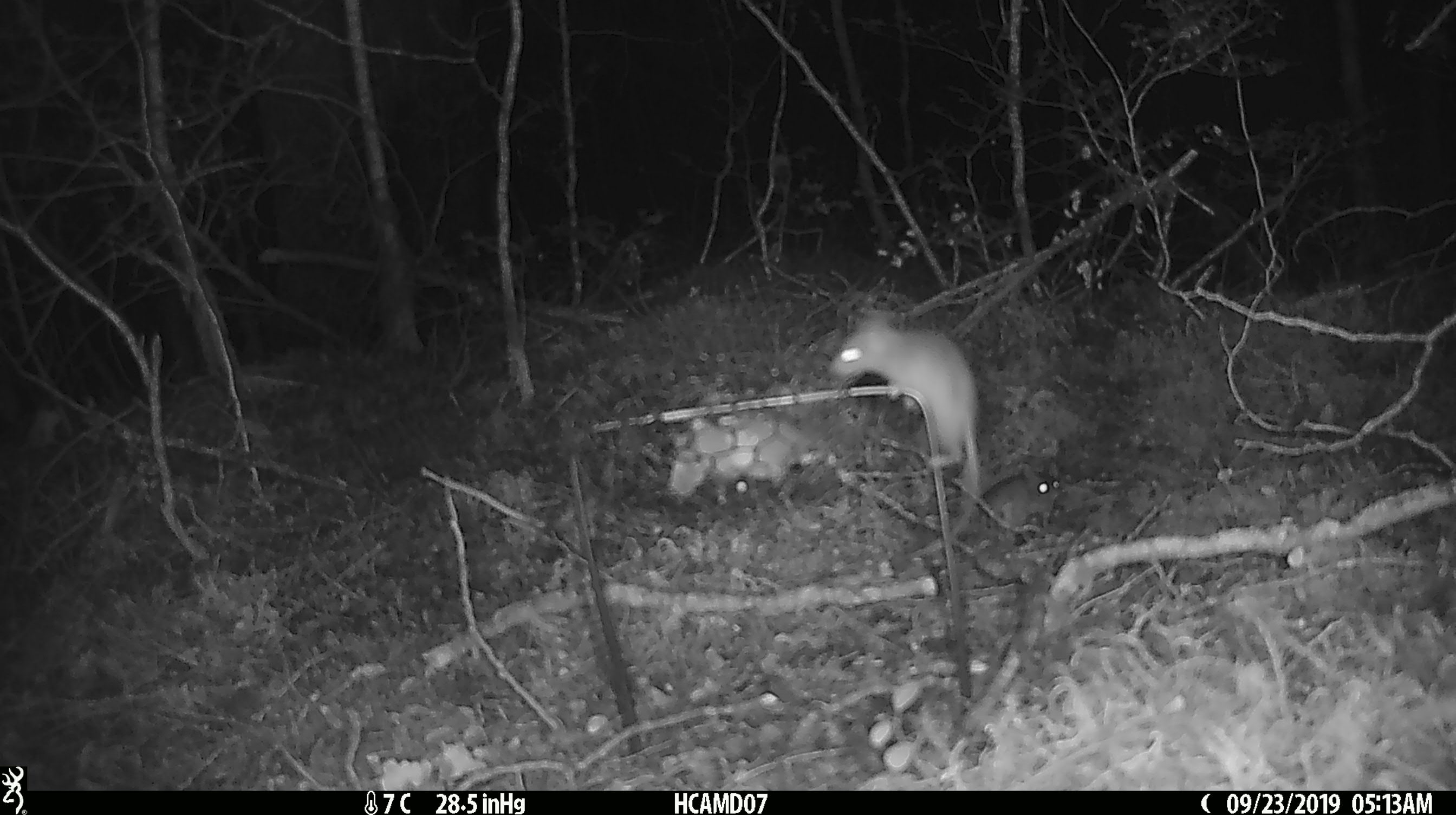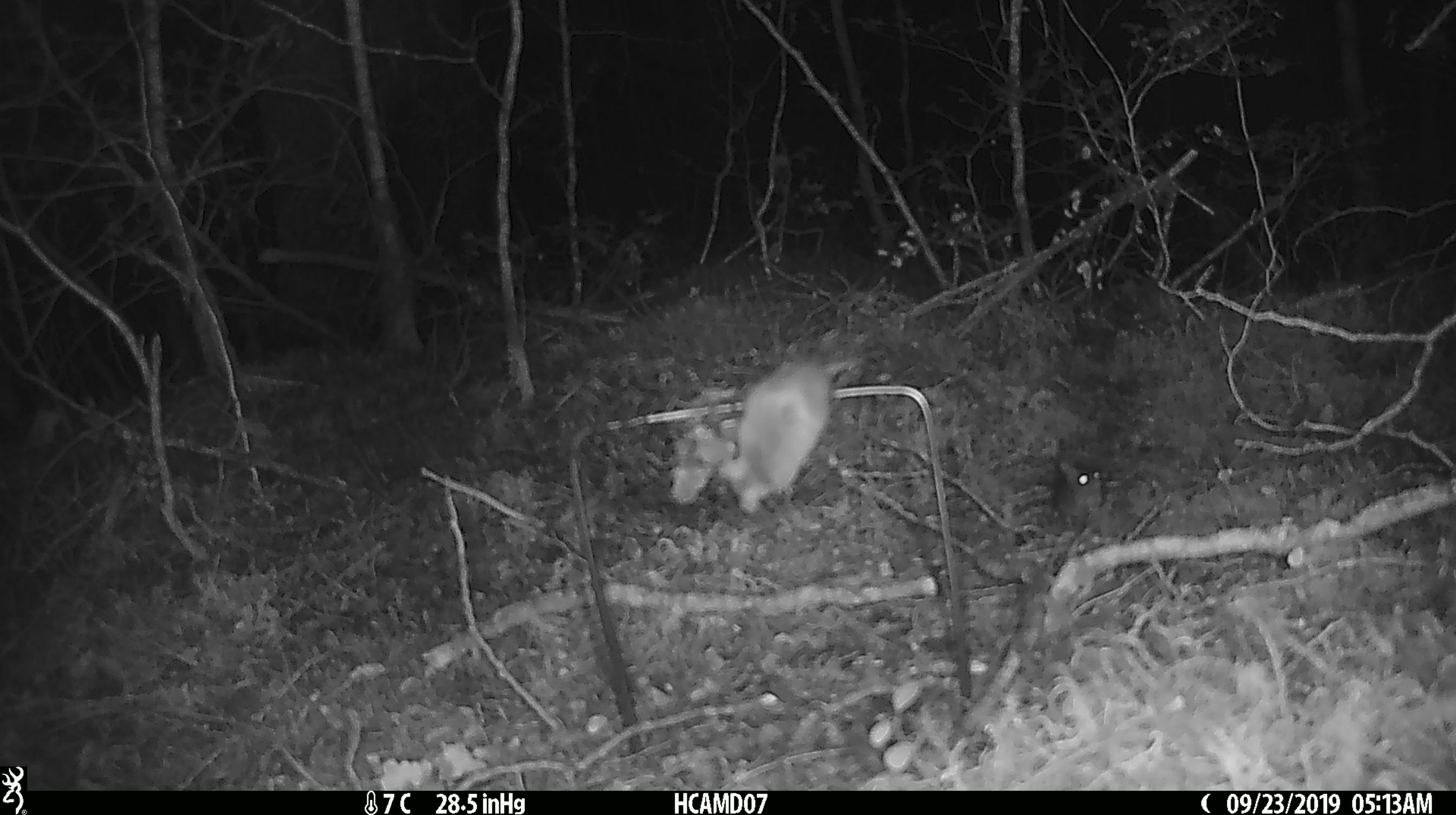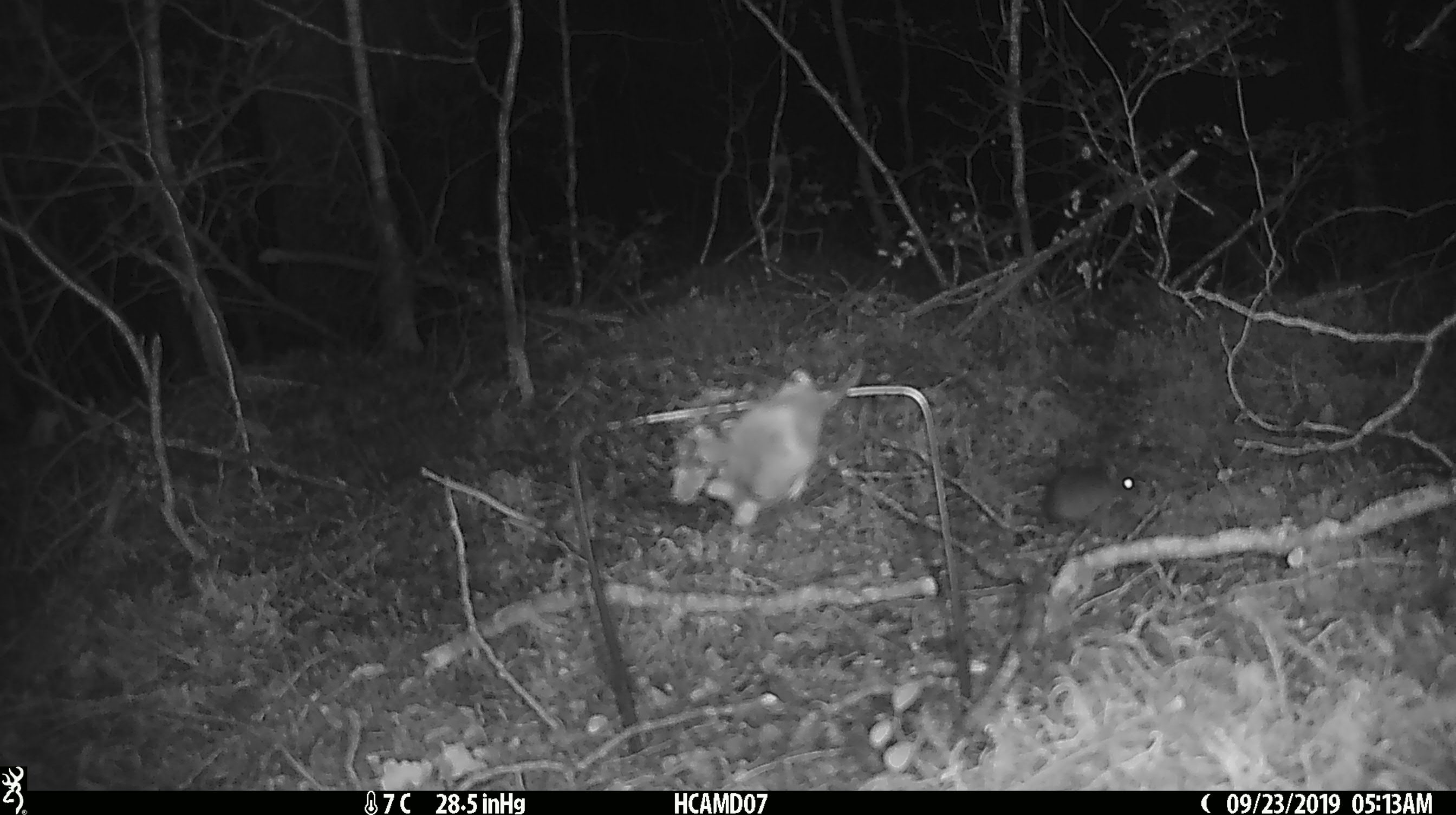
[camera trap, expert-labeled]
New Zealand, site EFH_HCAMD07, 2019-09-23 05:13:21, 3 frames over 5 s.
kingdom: Animalia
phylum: Chordata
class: Mammalia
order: Rodentia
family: Muridae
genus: Mus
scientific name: Mus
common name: mouse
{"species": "mouse (Mus)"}